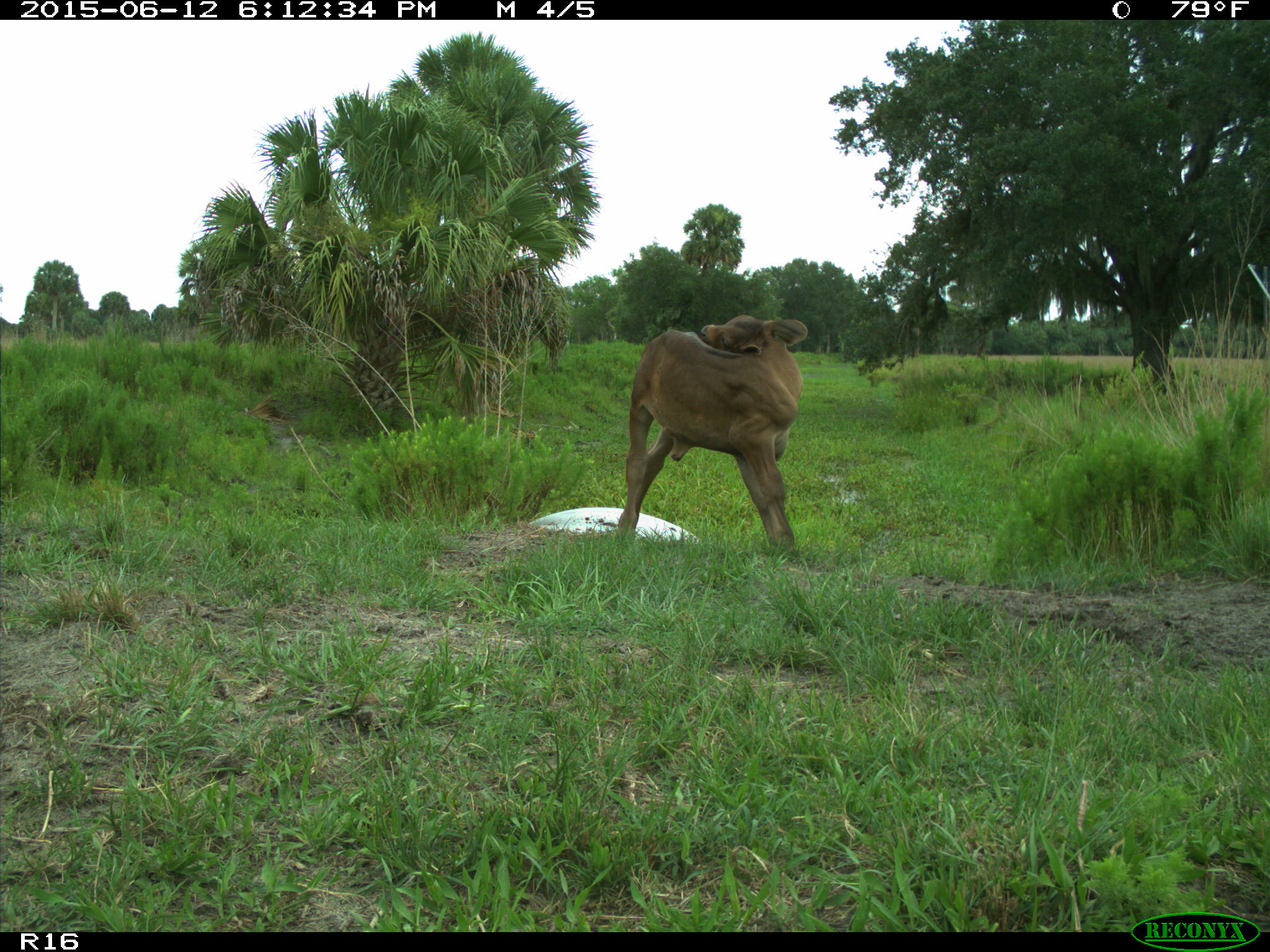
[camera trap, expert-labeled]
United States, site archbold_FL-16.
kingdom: Animalia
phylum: Chordata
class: Mammalia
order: Artiodactyla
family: Bovidae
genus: Bos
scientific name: Bos taurus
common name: domestic cow